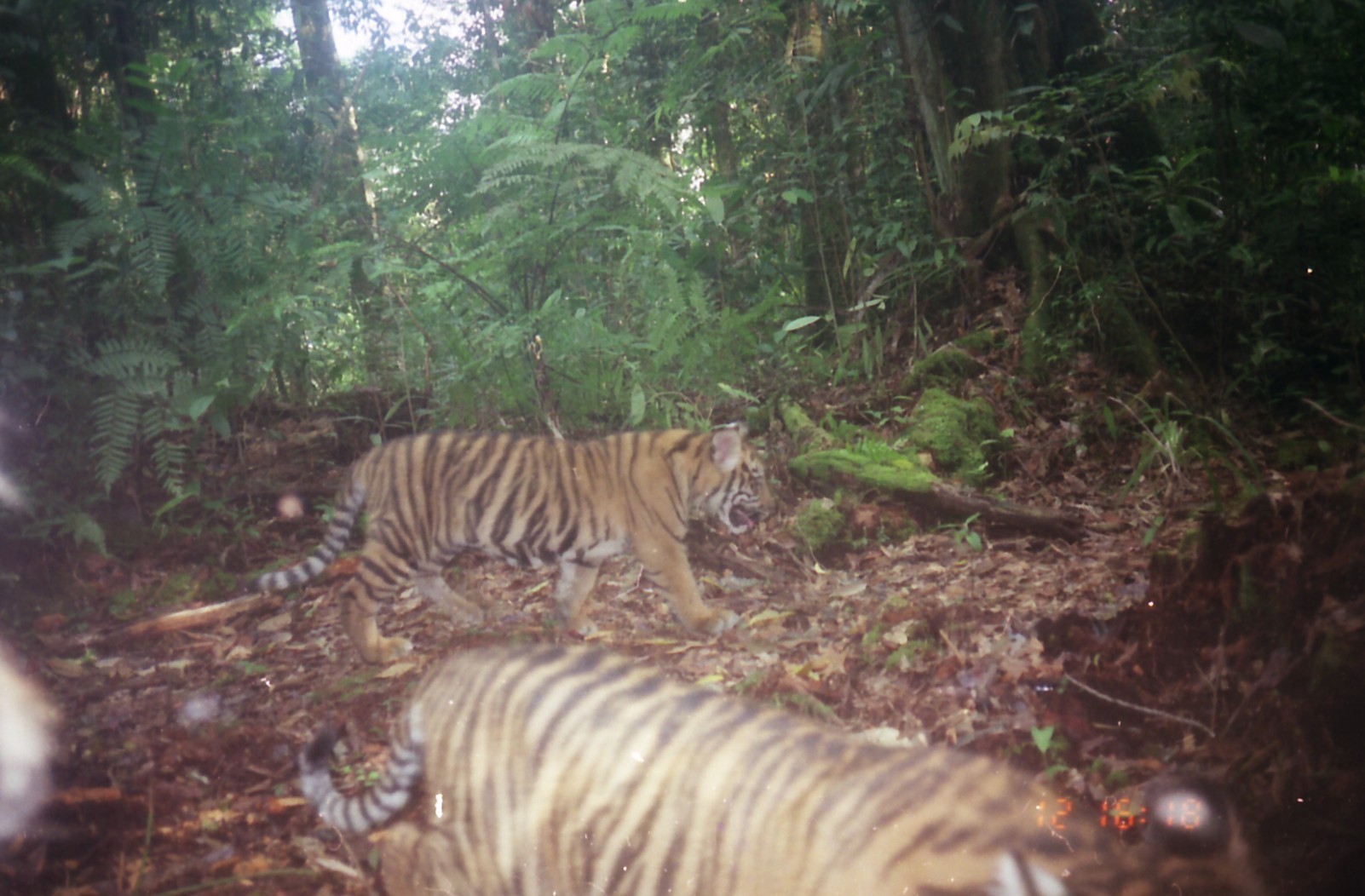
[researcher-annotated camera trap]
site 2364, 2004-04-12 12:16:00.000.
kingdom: Animalia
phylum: Chordata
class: Mammalia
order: Carnivora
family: Felidae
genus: Panthera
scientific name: Panthera tigris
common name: tiger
Panthera tigris (tiger), count 3.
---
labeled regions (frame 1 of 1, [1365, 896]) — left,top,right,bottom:
panthera tigris: 296,638,1271,893; 247,420,777,663; 0,348,59,847